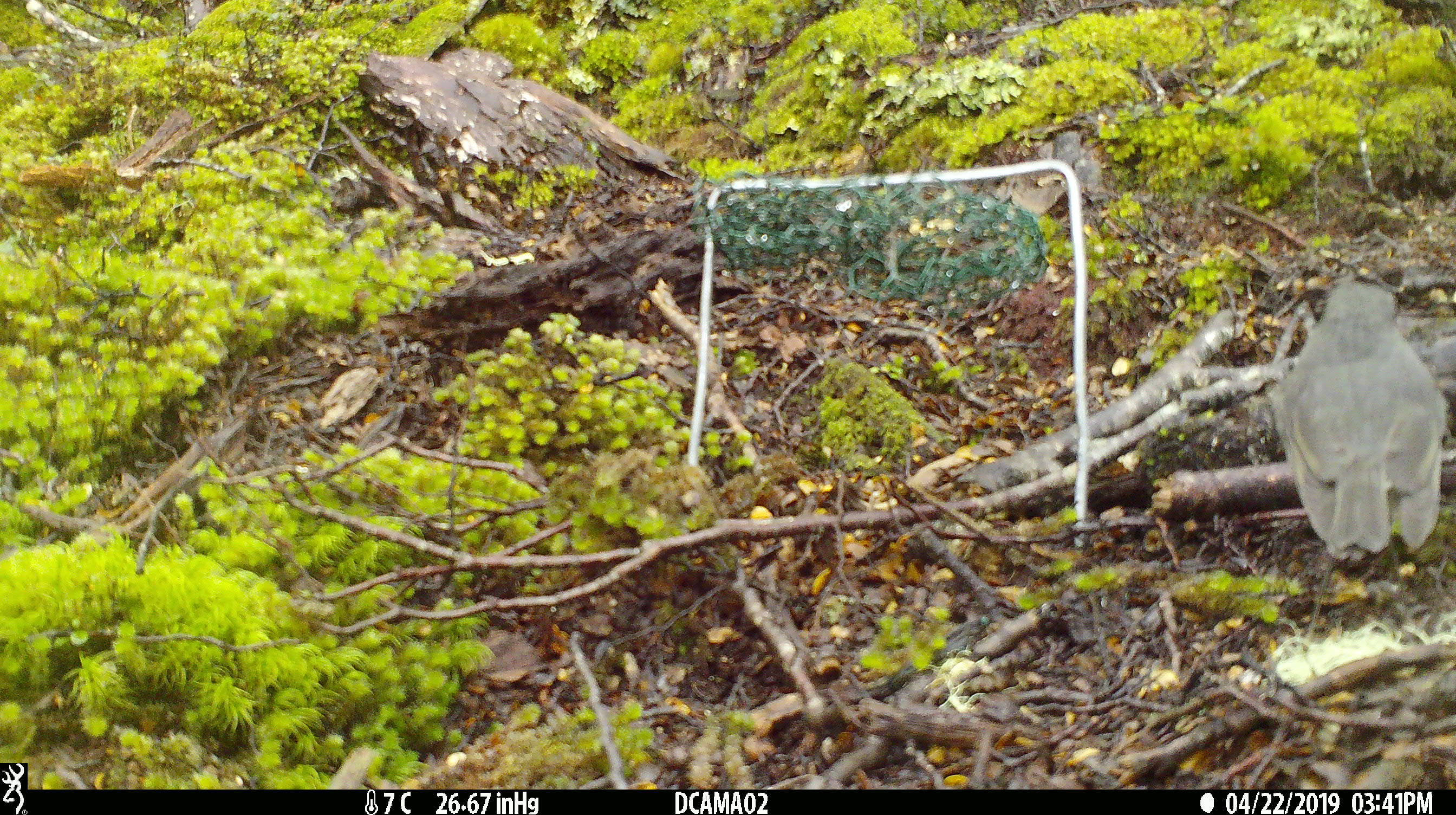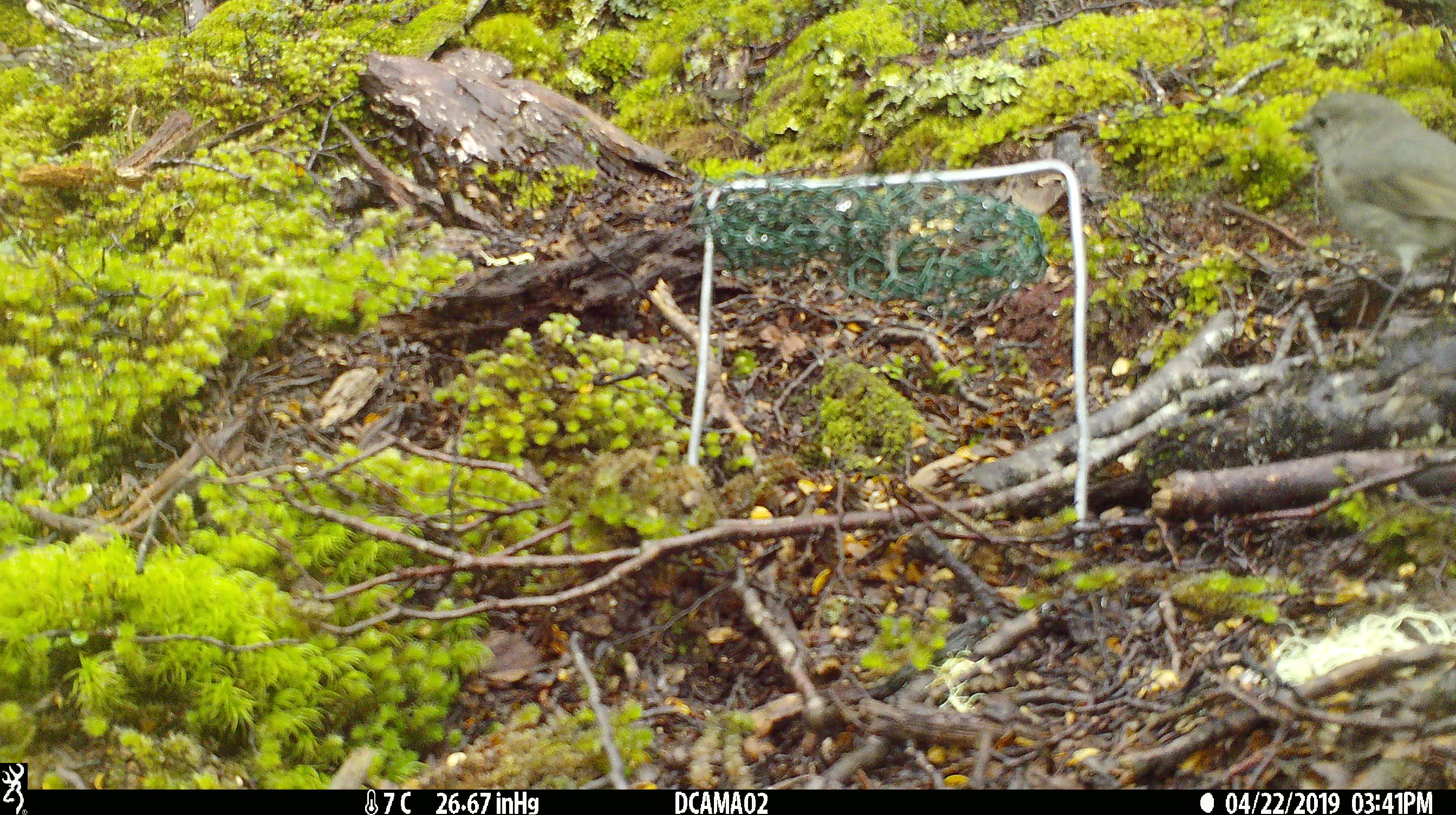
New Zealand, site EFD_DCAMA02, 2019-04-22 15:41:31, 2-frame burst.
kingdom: Animalia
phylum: Chordata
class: Aves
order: Passeriformes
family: Petroicidae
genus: Petroica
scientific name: Petroica australis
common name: new zealand robin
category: robin